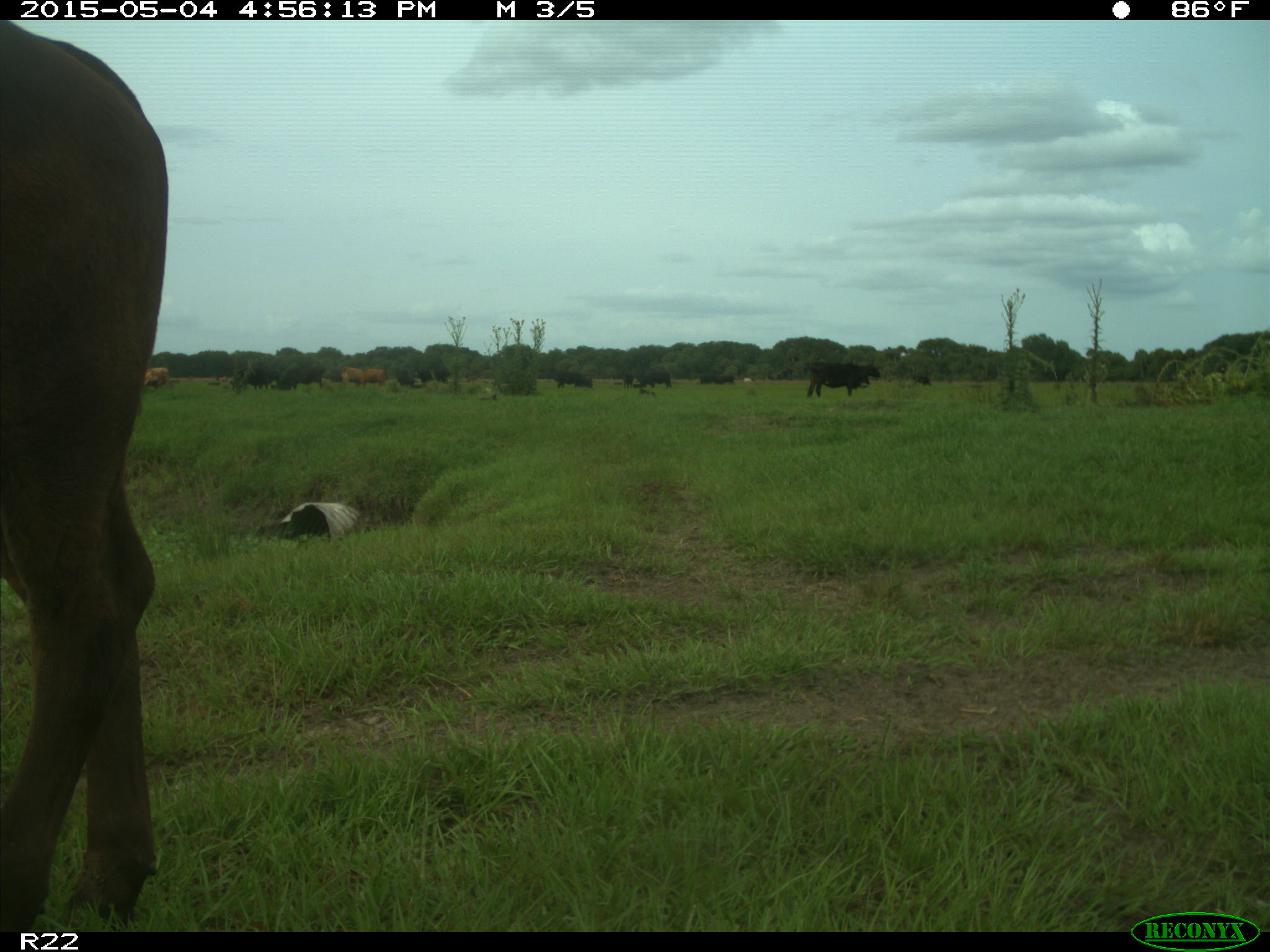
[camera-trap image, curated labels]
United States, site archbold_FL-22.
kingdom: Animalia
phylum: Chordata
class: Mammalia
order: Artiodactyla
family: Bovidae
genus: Bos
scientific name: Bos taurus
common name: domestic cow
Bos taurus (domestic cow).